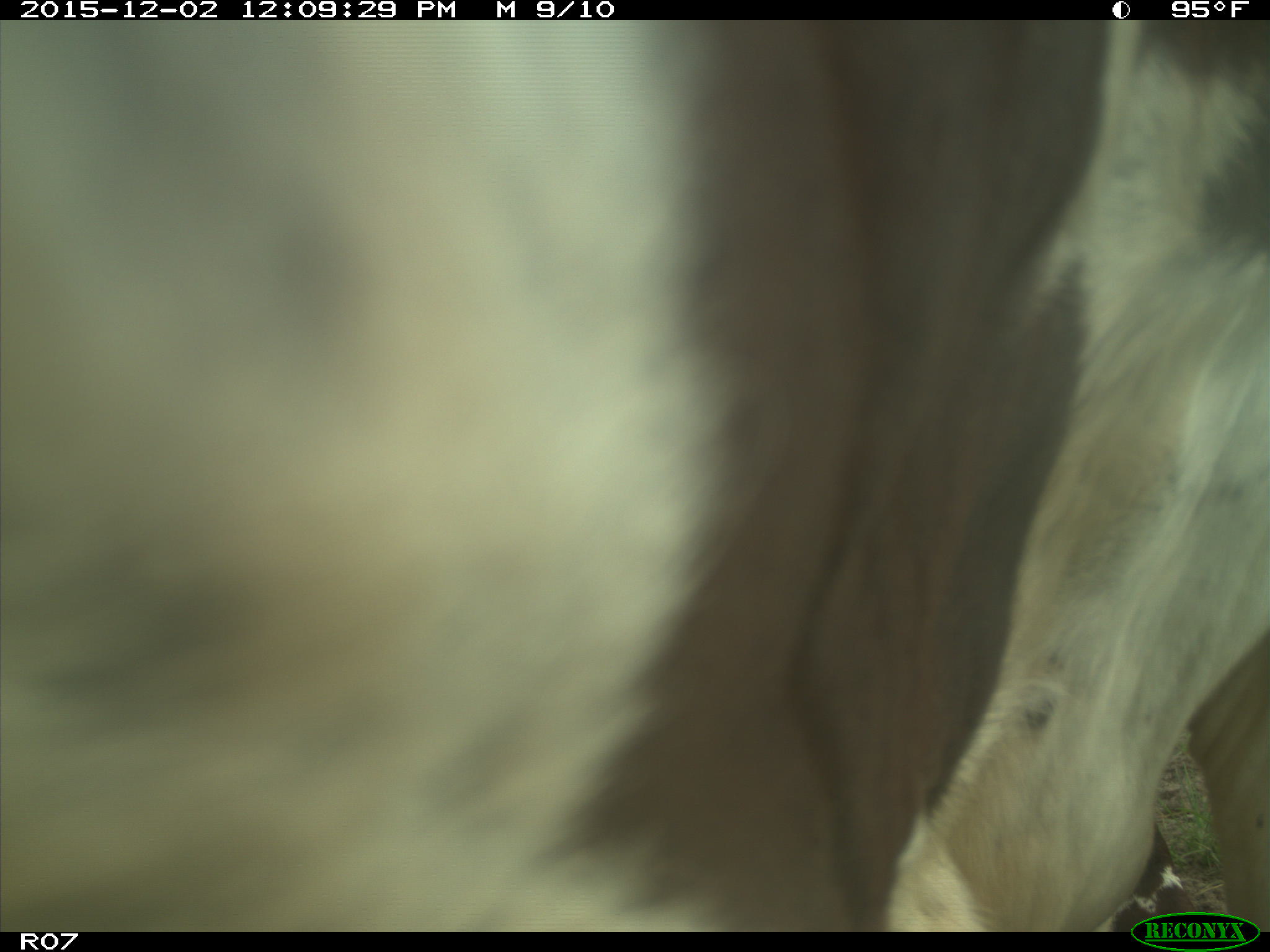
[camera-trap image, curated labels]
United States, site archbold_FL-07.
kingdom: Animalia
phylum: Chordata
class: Mammalia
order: Artiodactyla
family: Bovidae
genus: Bos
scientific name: Bos taurus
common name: domestic cow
Bos taurus (domestic cow).